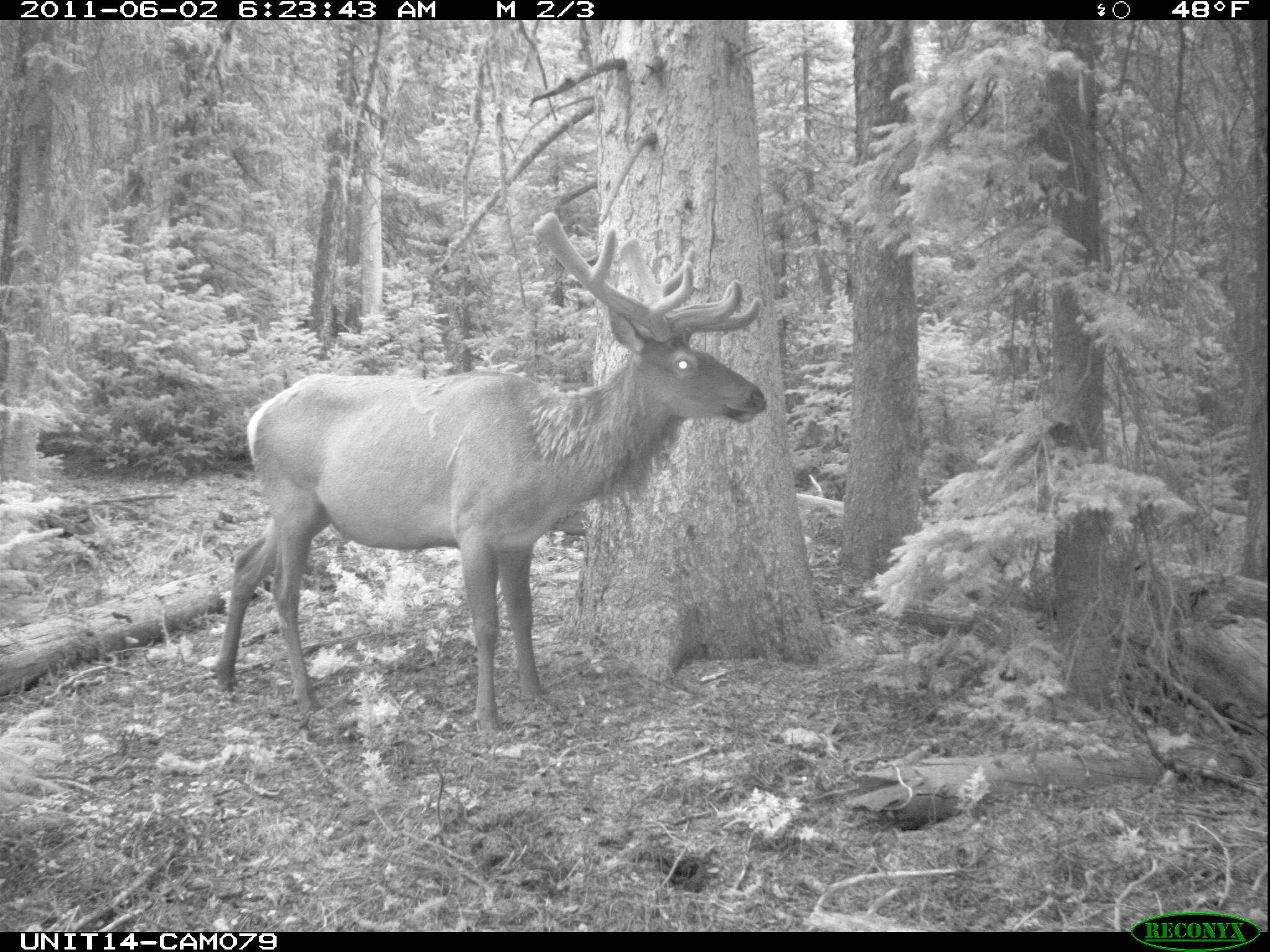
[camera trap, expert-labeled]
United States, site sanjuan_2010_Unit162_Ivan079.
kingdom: Animalia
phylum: Chordata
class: Mammalia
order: Artiodactyla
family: Cervidae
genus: Cervus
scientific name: Cervus elaphus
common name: red deer